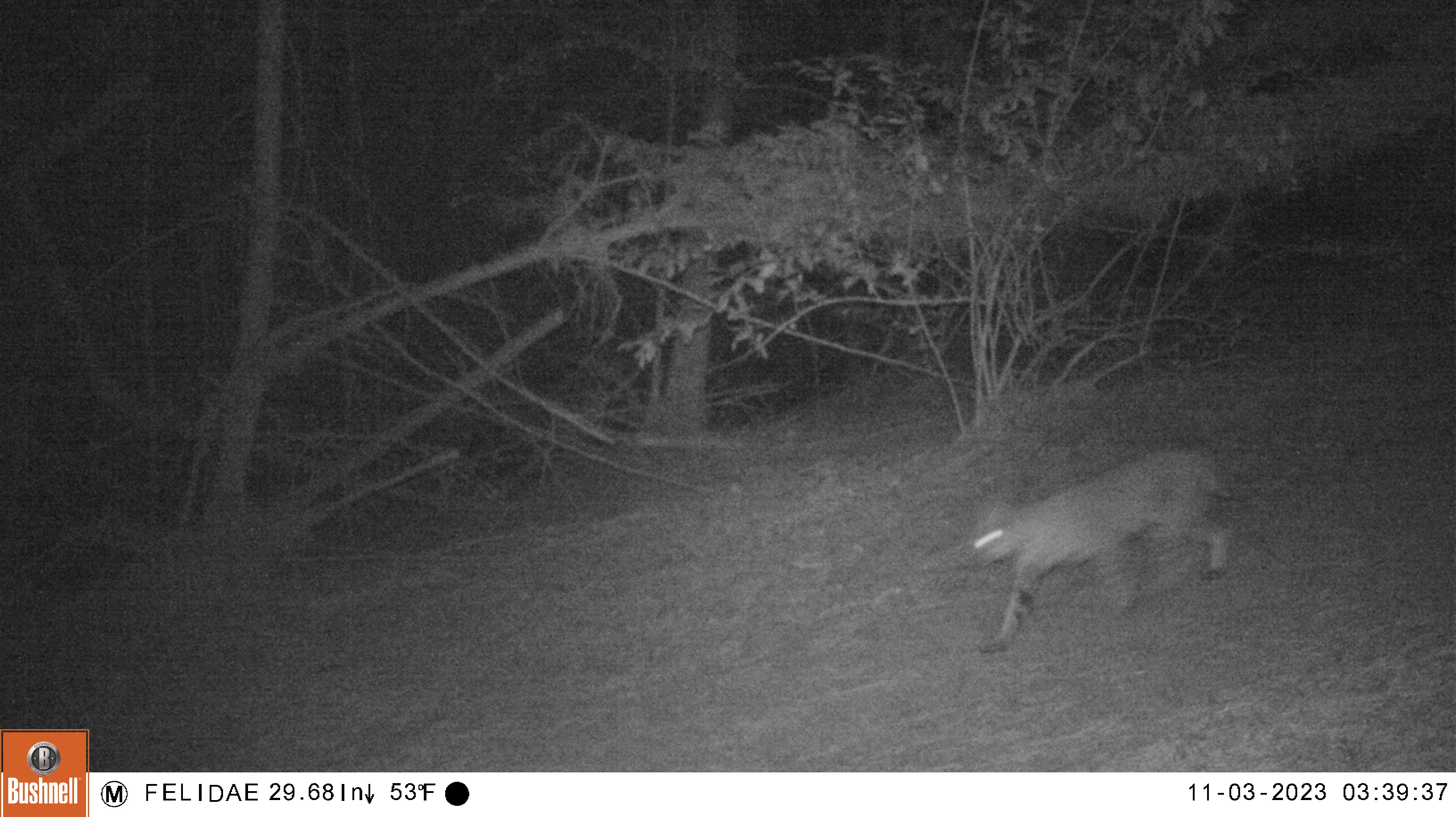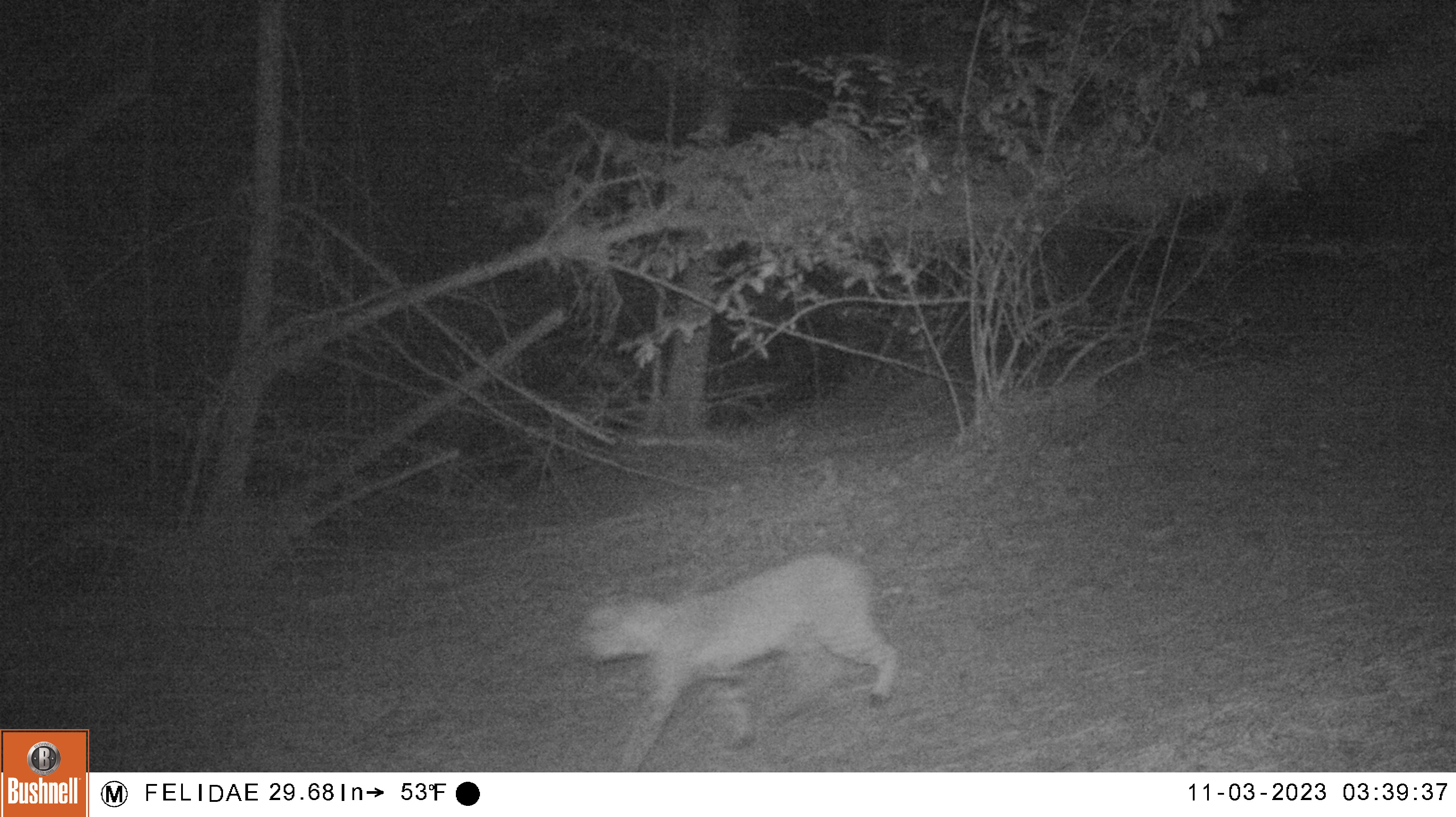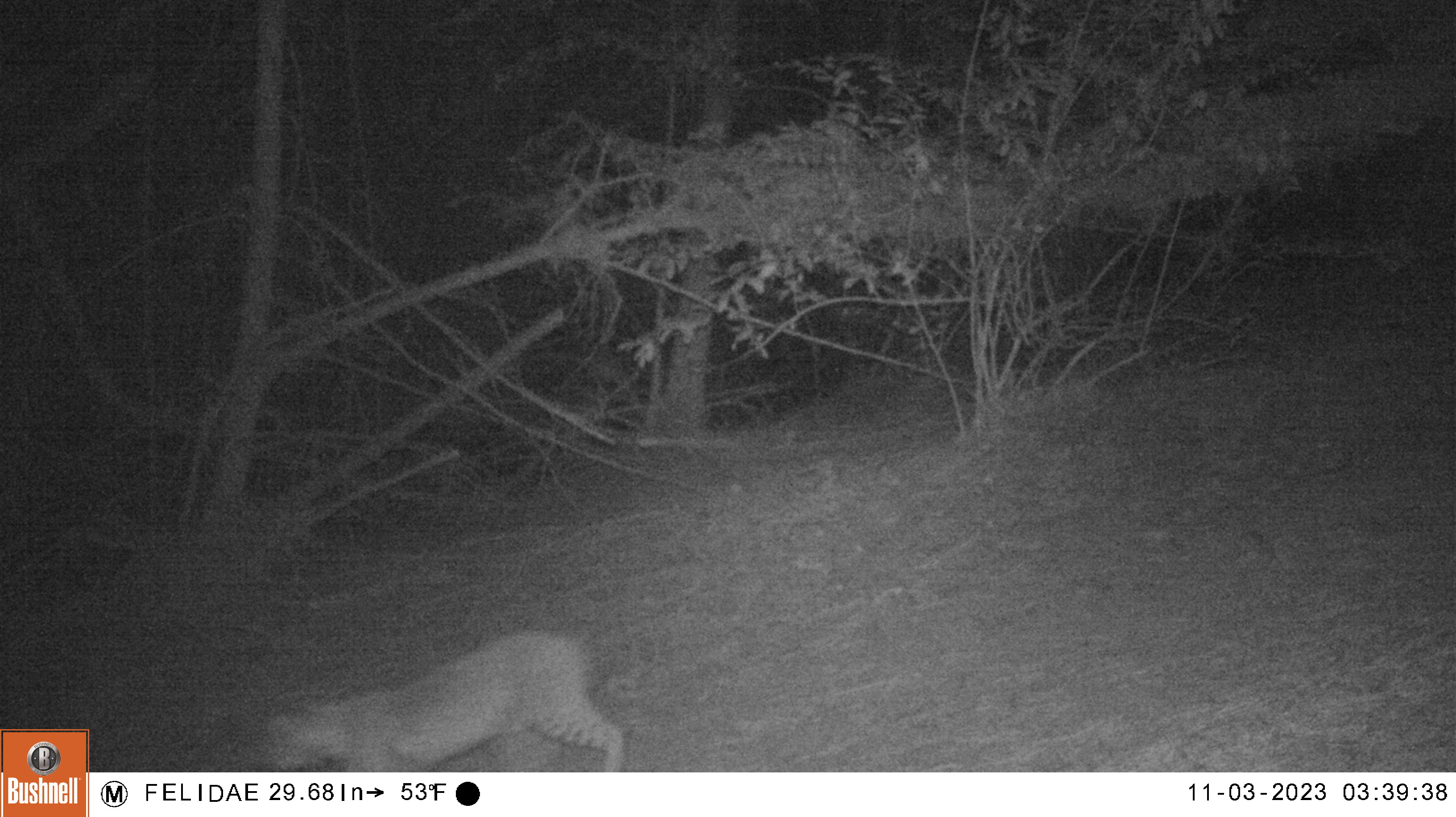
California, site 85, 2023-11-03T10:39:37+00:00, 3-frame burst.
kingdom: Animalia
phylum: Chordata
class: Mammalia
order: Carnivora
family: Felidae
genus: Lynx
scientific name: Lynx rufus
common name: bobcat